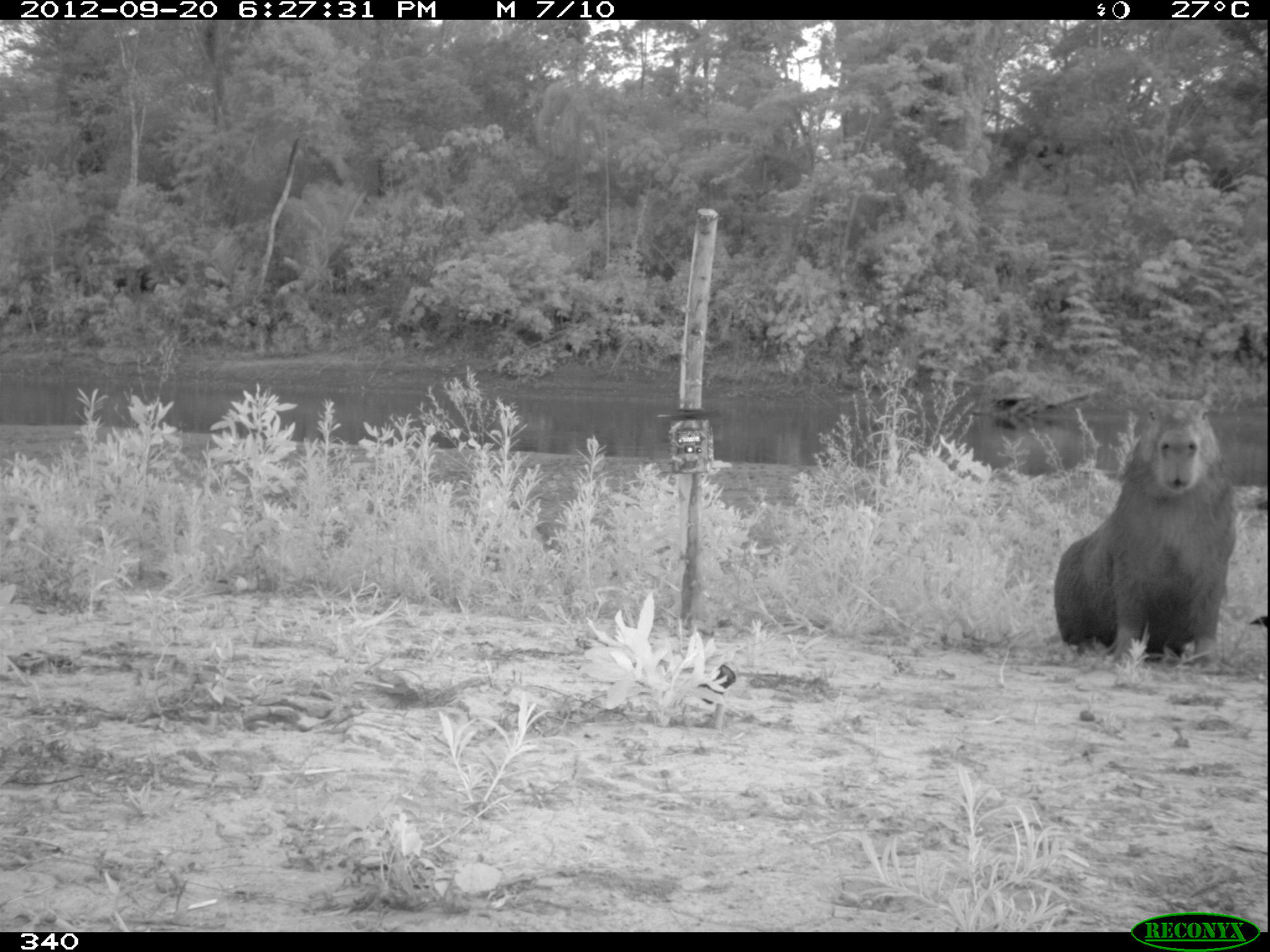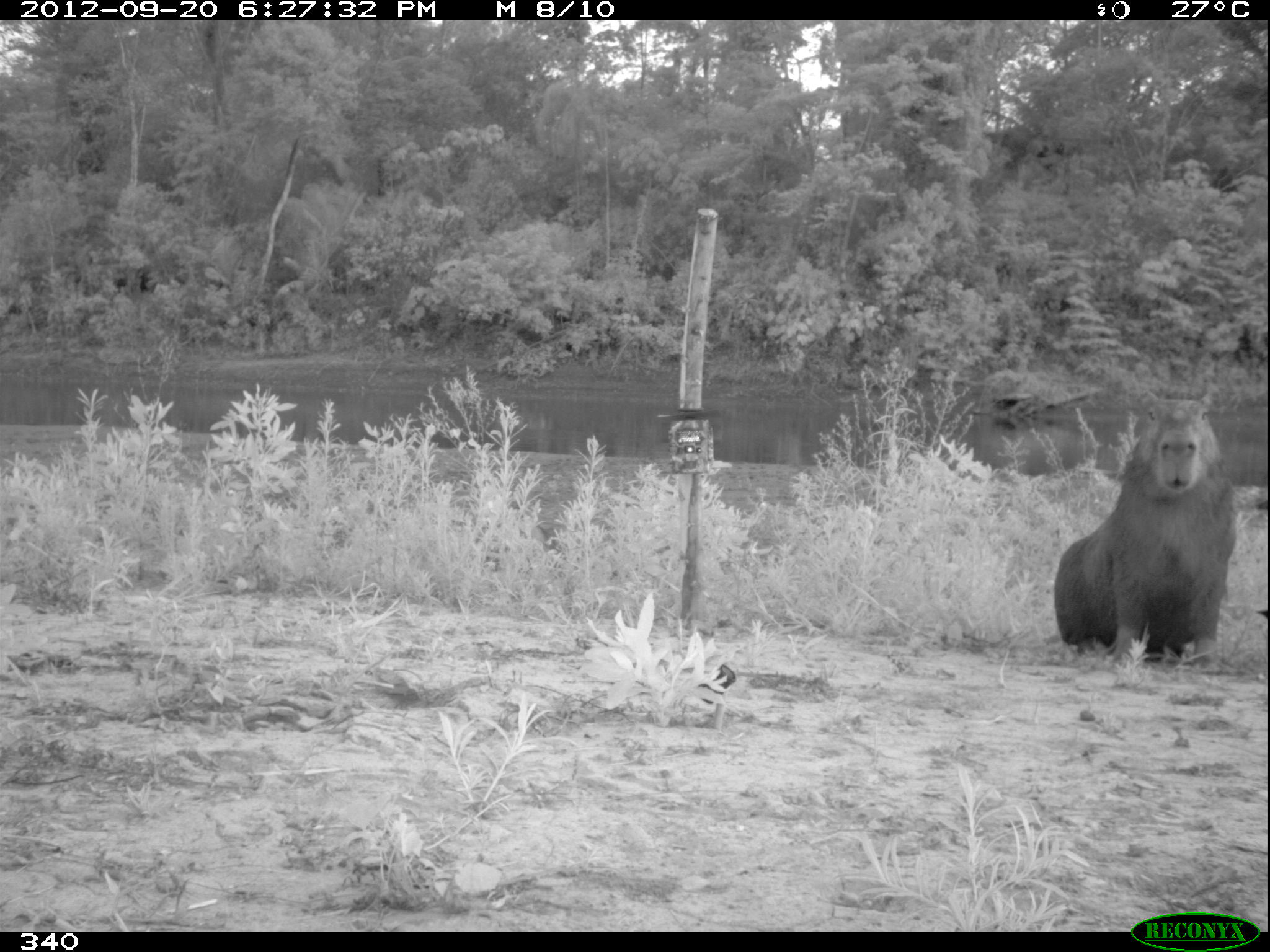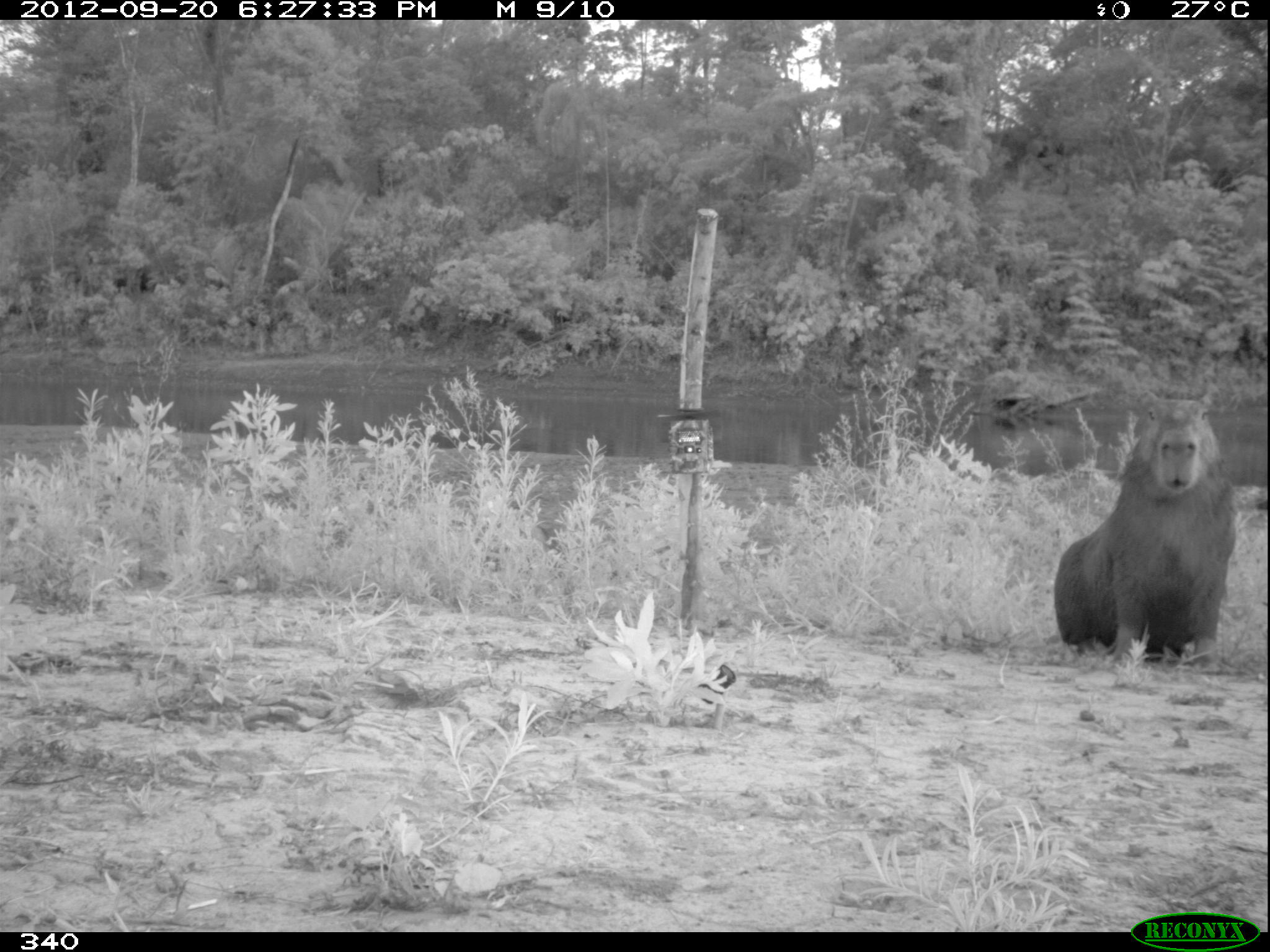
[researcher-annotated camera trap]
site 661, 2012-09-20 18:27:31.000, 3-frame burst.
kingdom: Animalia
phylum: Chordata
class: Mammalia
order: Rodentia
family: Caviidae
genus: Hydrochoerus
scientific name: Hydrochoerus hydrochaeris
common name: capybara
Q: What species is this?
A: Hydrochoerus hydrochaeris (capybara).